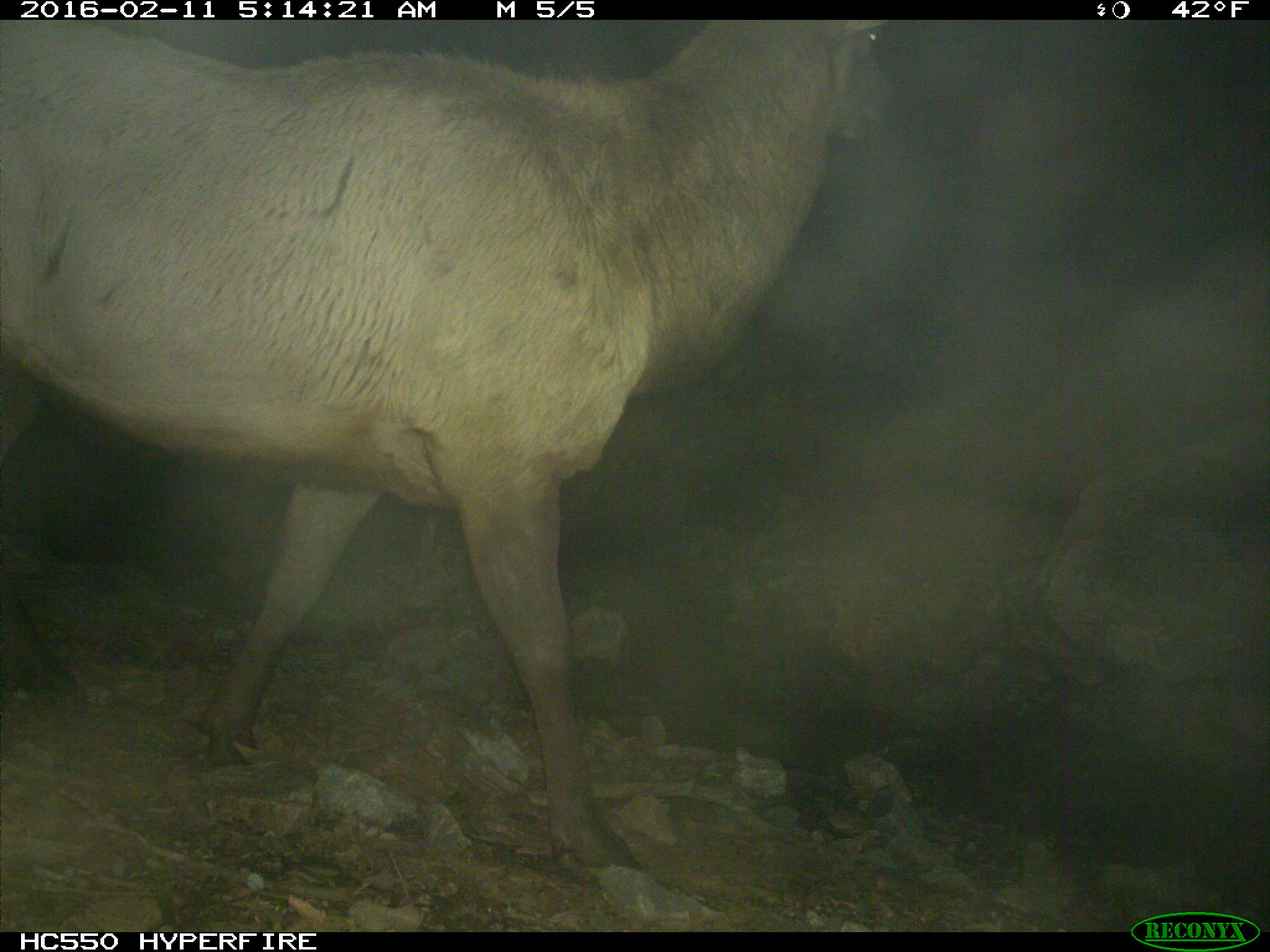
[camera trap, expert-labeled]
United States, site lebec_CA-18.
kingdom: Animalia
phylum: Chordata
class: Mammalia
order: Artiodactyla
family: Cervidae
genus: Cervus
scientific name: Cervus canadensis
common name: elk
Cervus canadensis (elk).